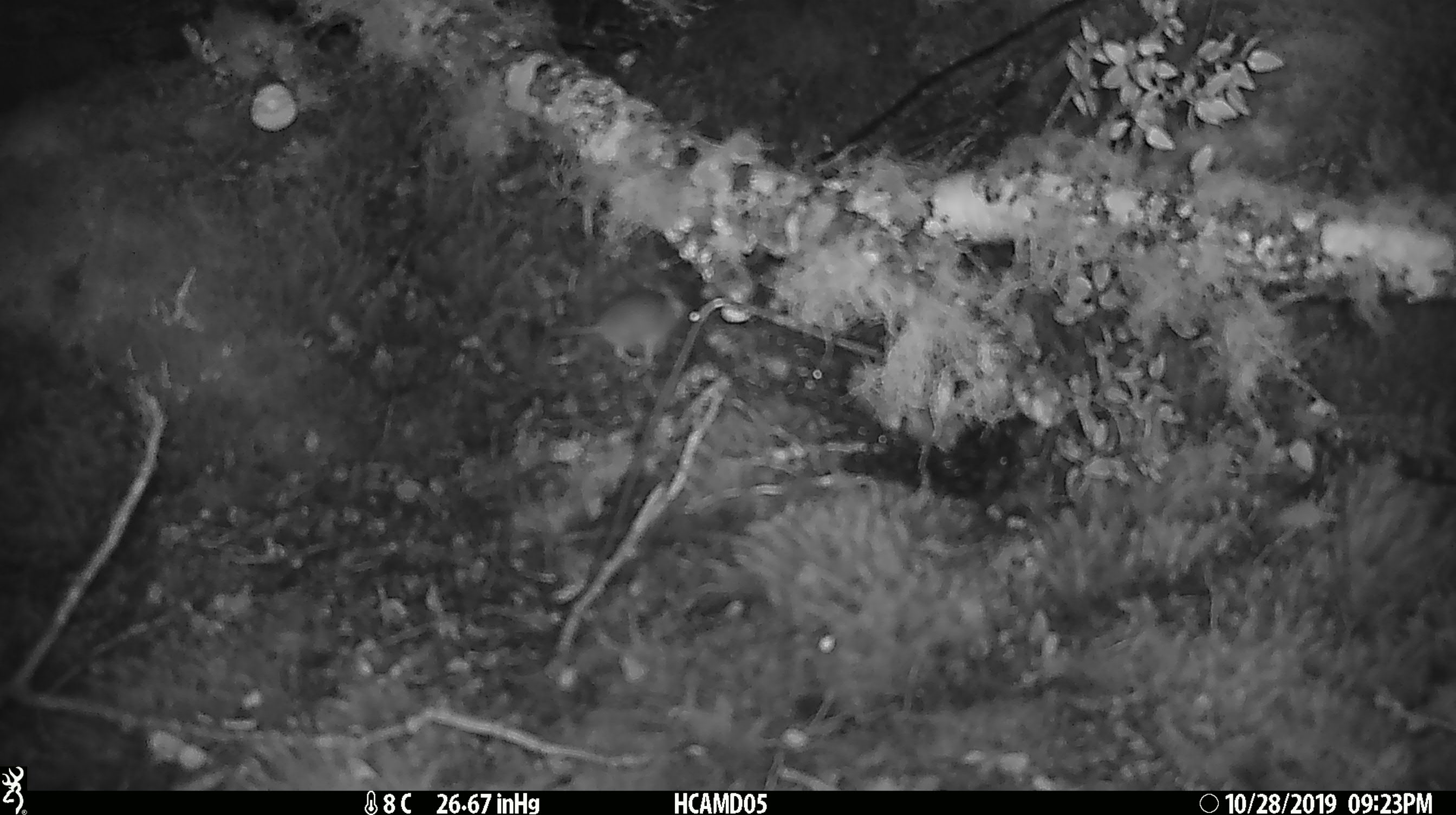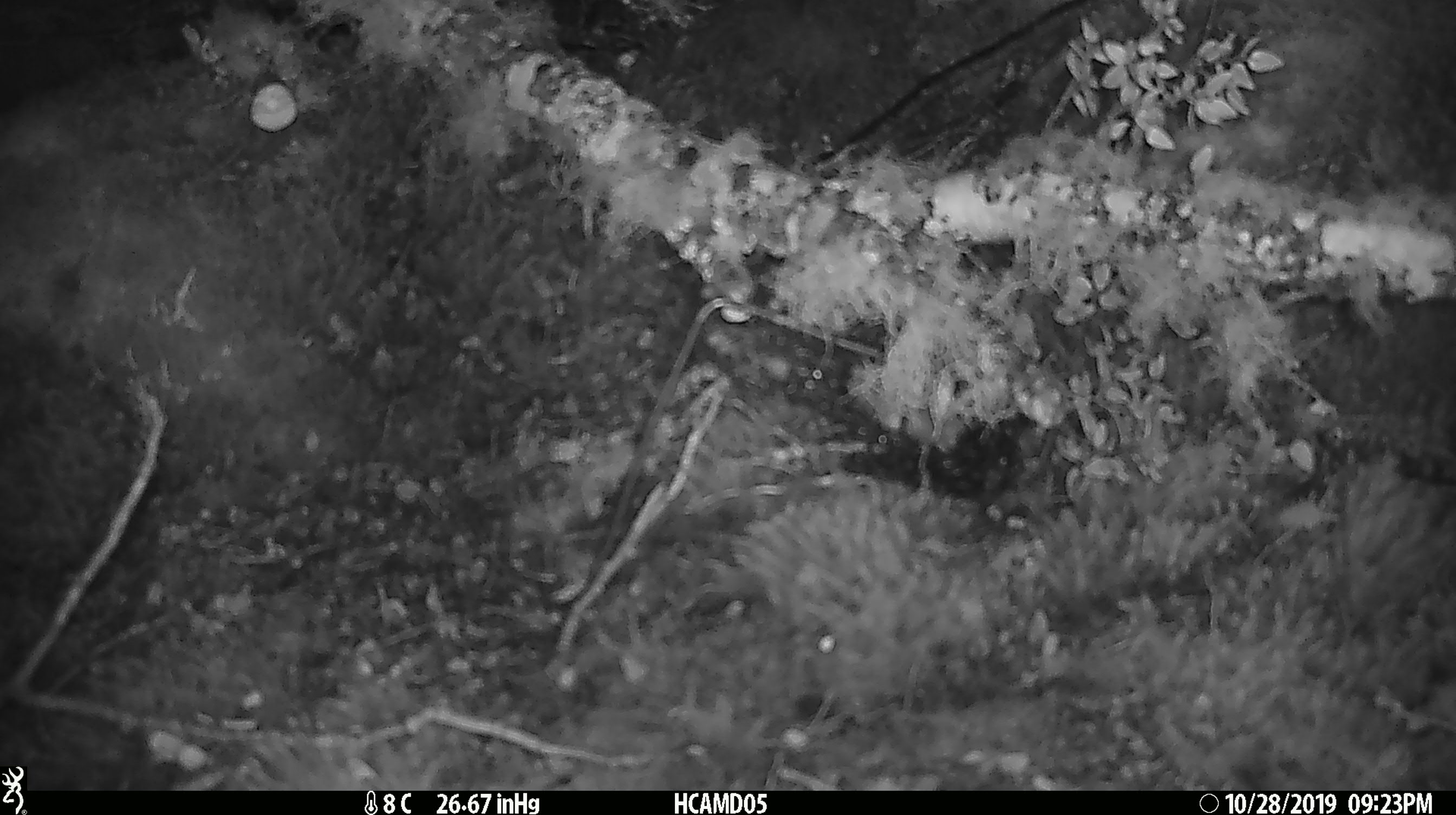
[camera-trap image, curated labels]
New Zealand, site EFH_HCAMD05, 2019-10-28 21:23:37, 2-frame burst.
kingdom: Animalia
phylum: Chordata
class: Mammalia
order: Rodentia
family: Muridae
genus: Mus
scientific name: Mus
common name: mouse